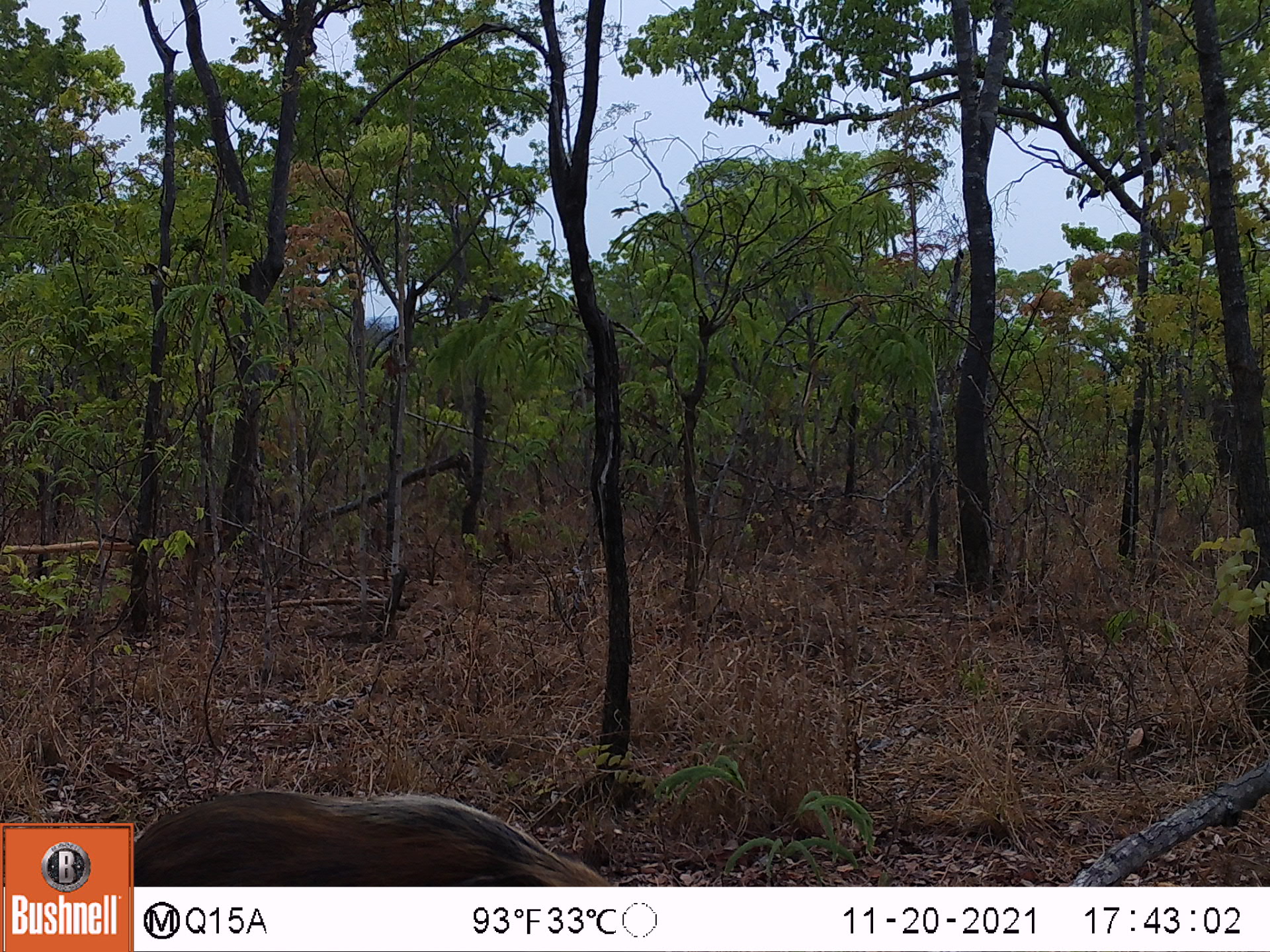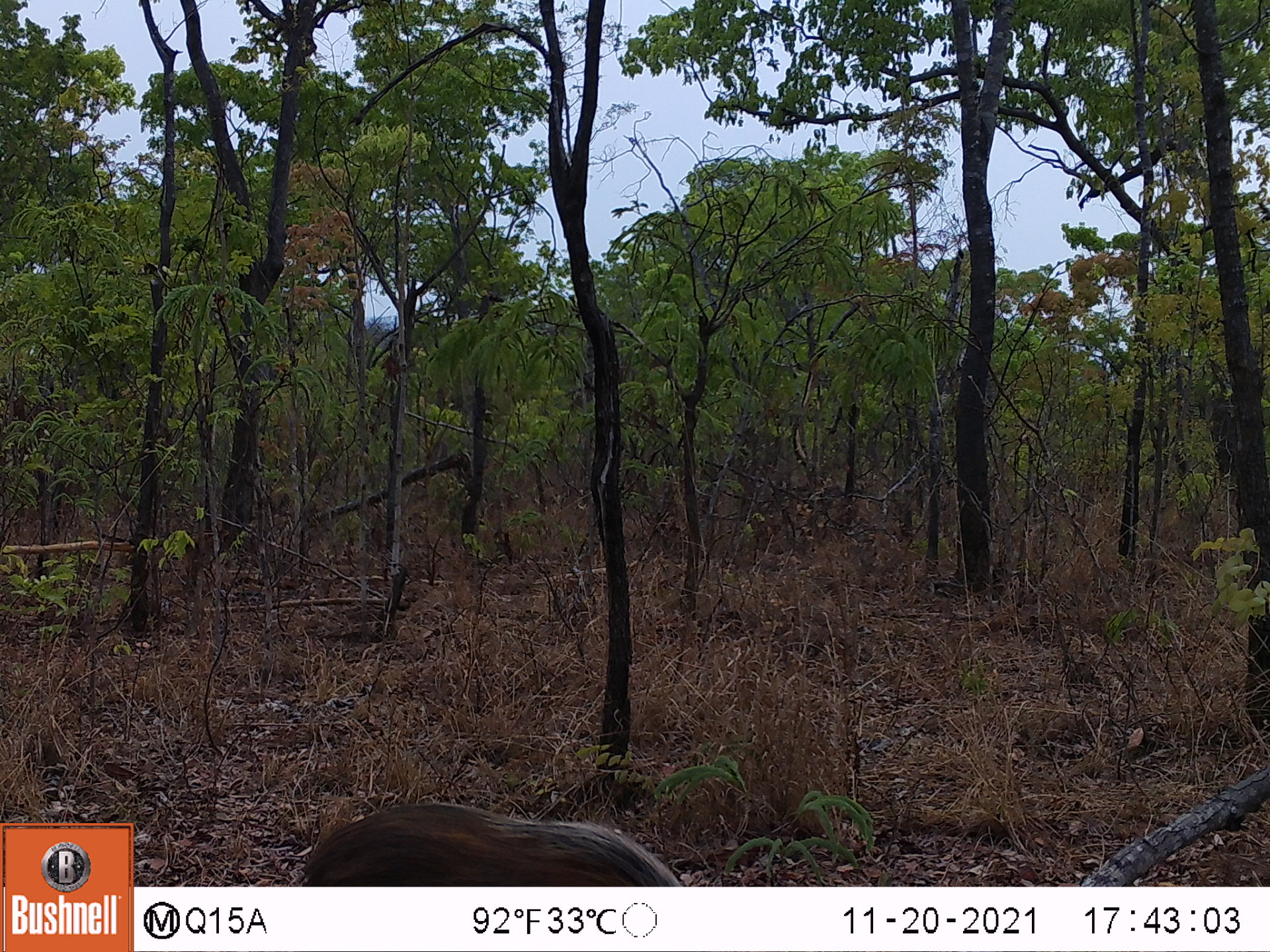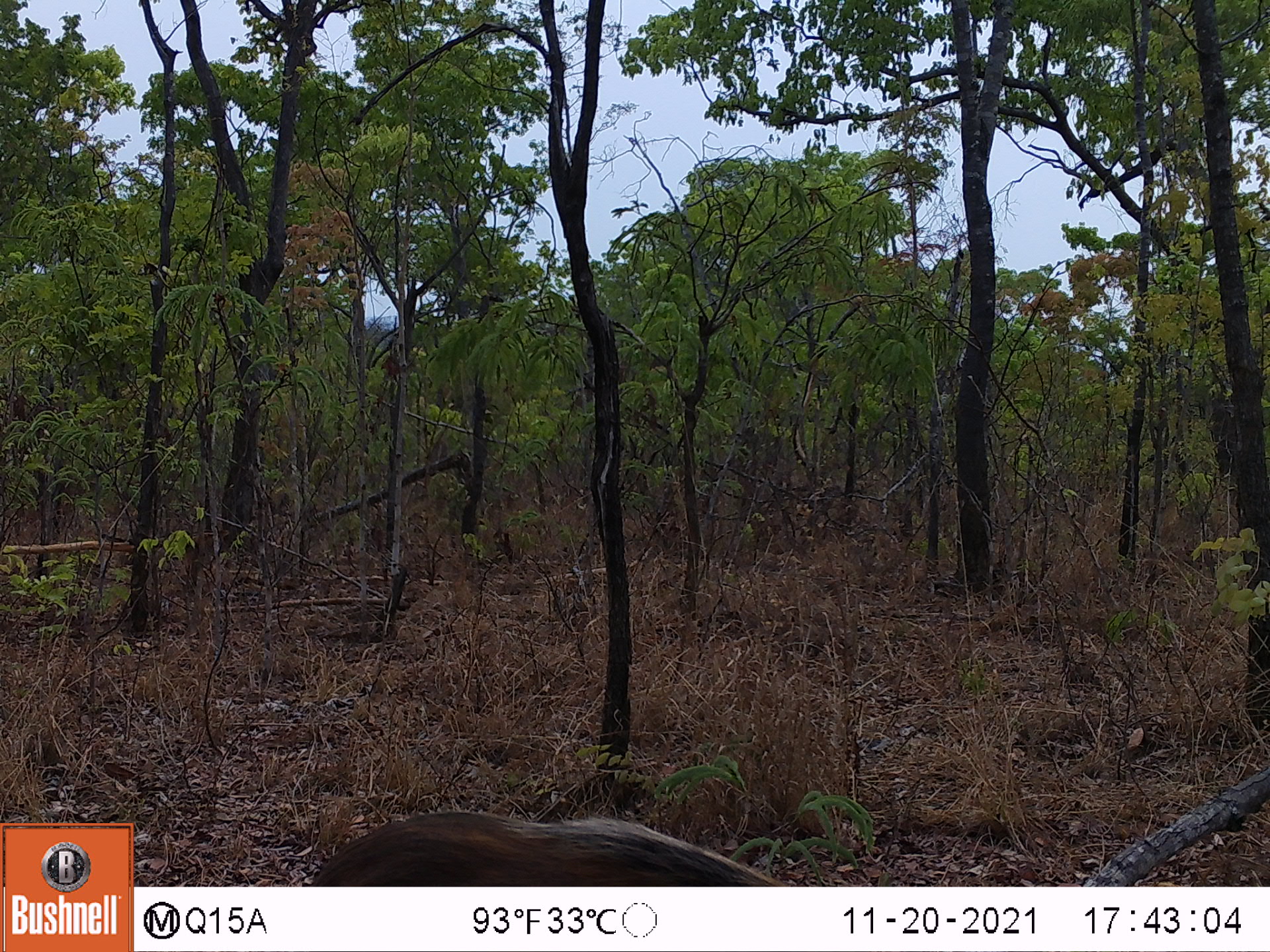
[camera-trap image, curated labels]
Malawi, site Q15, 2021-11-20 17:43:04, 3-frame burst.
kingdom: Animalia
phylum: Chordata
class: Mammalia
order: Artiodactyla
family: Suidae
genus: Potamochoerus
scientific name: Potamochoerus larvatus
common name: bushpig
Bushpig (Potamochoerus larvatus), count 1.